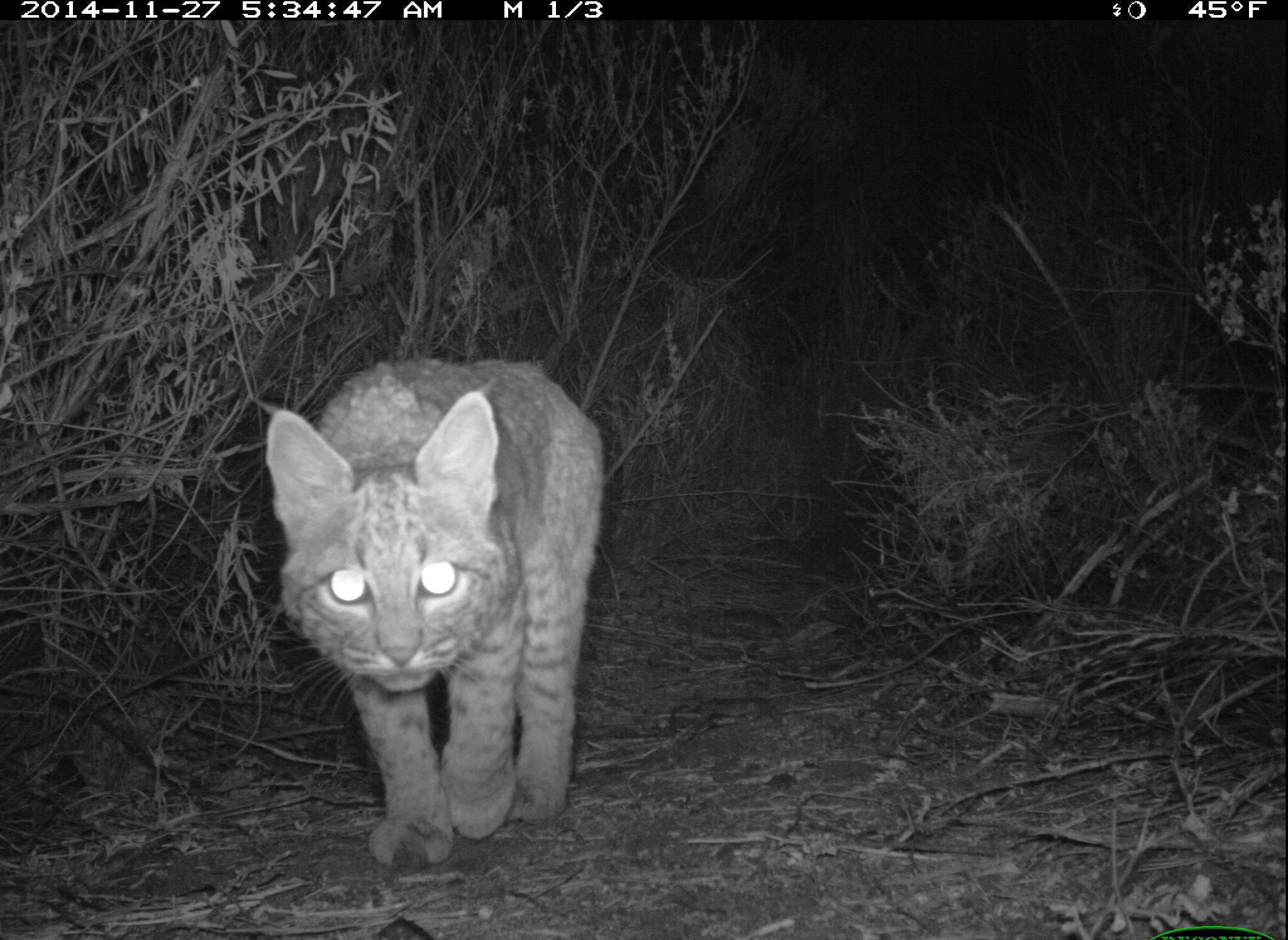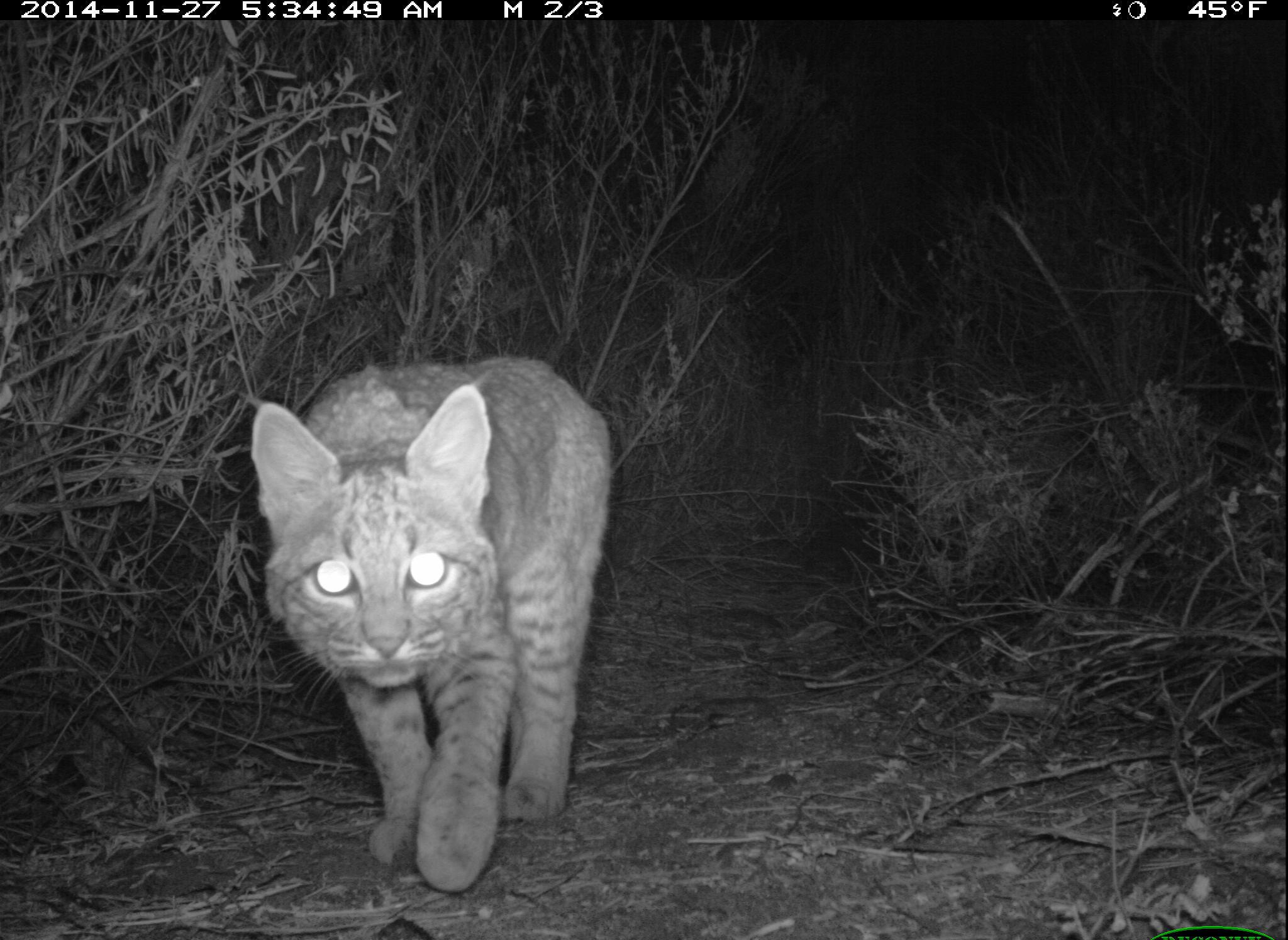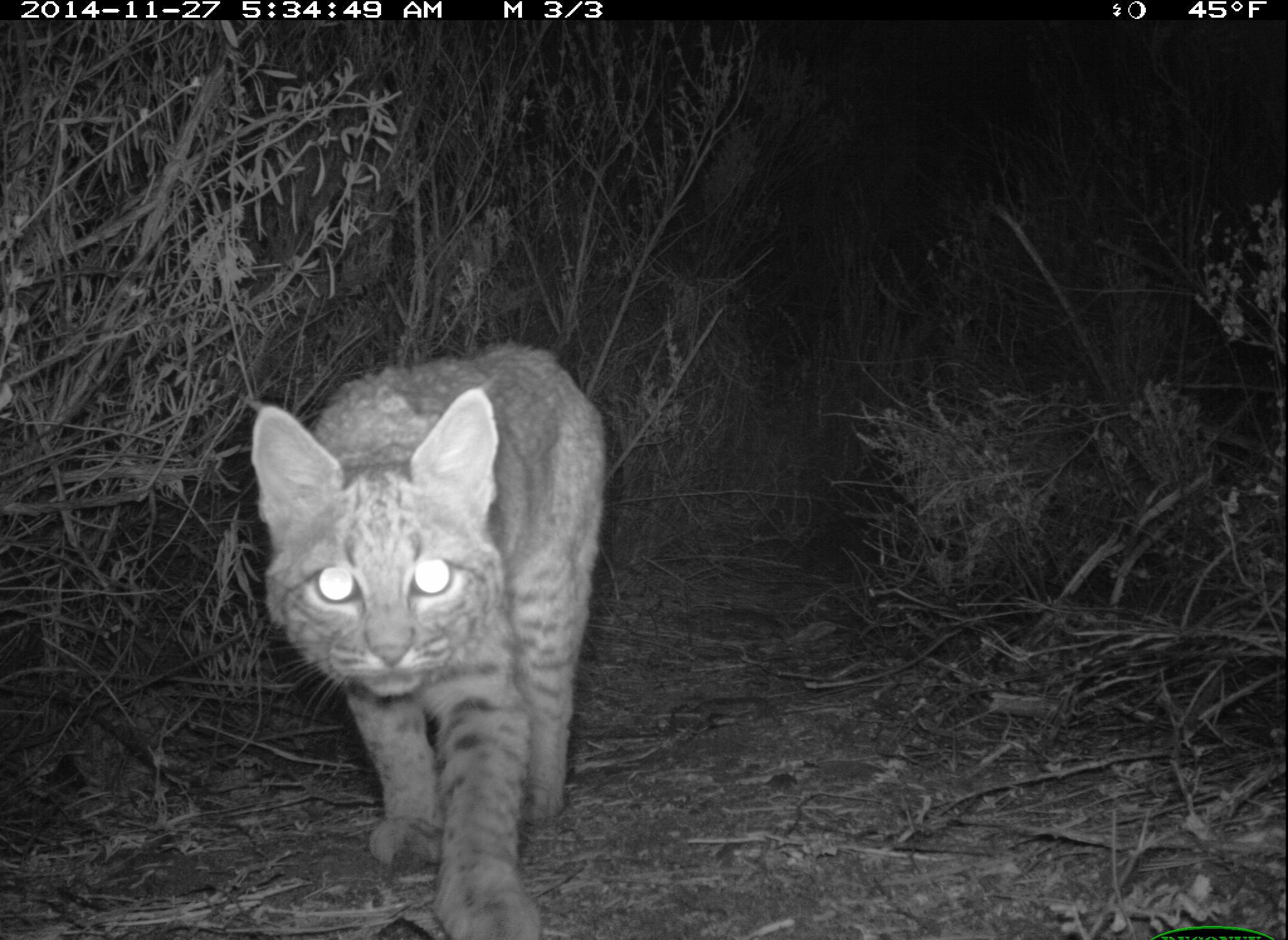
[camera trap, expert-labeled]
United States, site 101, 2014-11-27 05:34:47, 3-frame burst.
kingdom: Animalia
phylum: Chordata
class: Mammalia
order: Carnivora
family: Felidae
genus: Lynx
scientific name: Lynx rufus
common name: bobcat